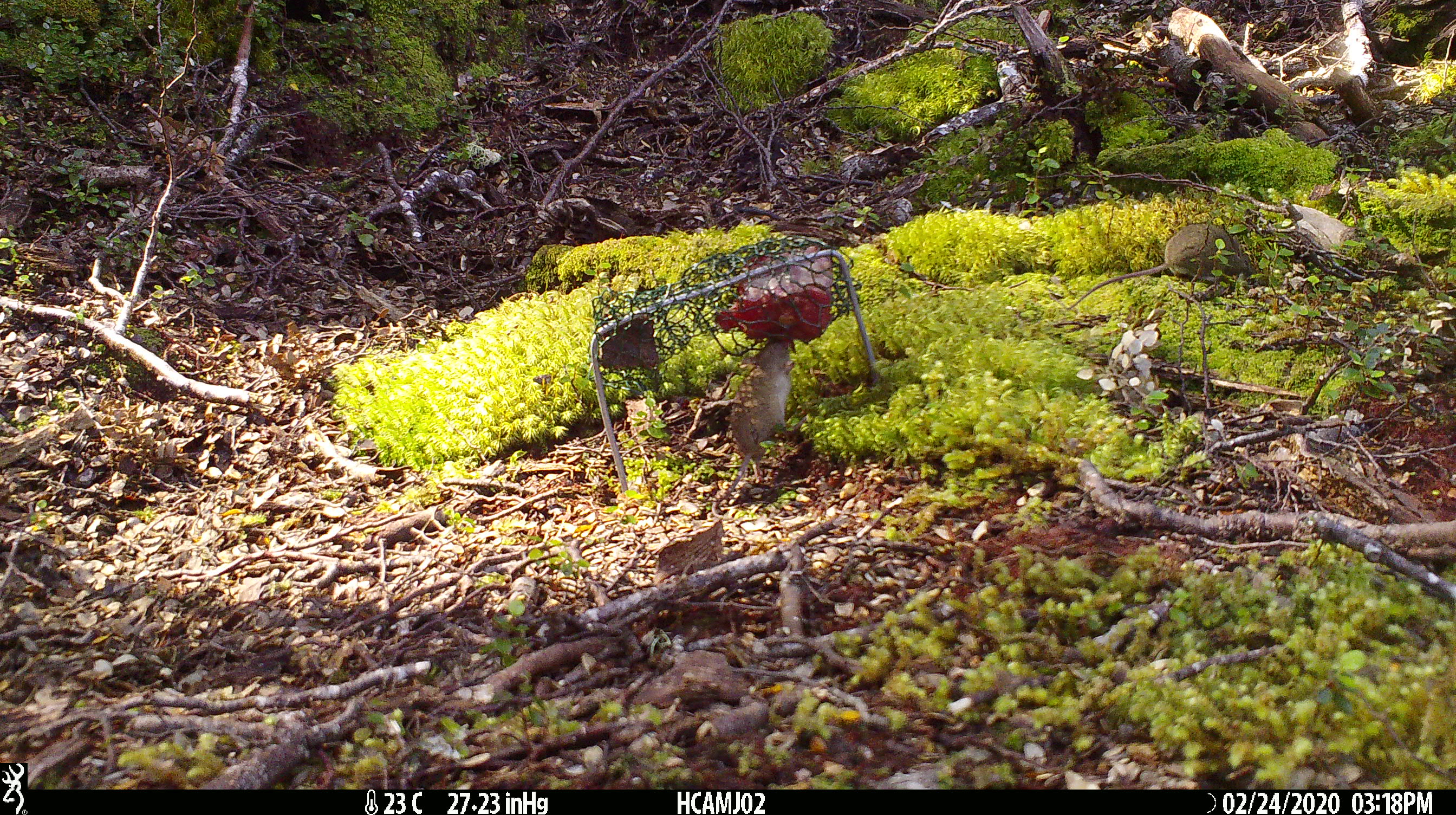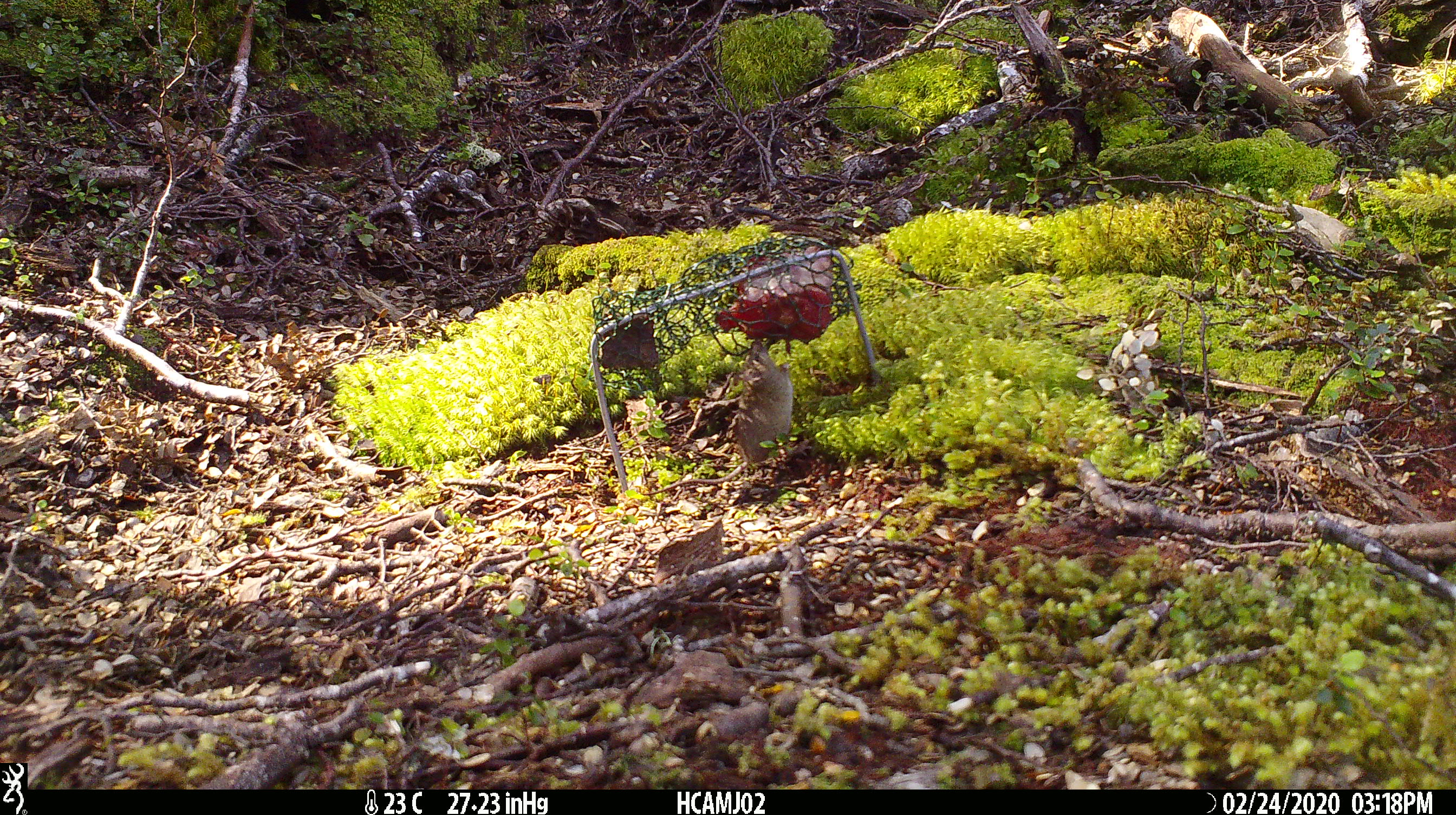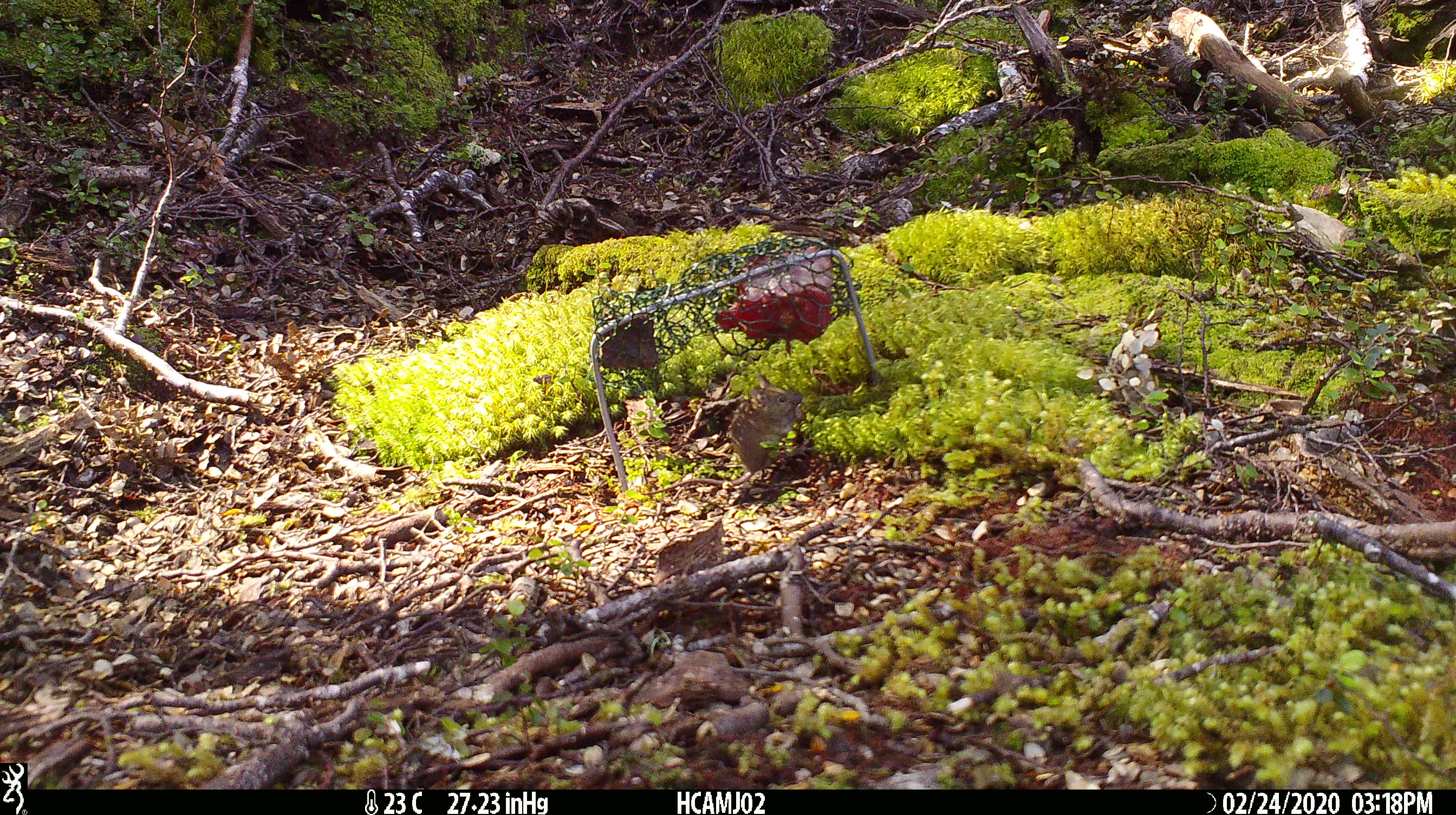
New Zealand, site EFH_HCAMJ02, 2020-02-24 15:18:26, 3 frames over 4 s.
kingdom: Animalia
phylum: Chordata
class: Mammalia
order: Rodentia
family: Muridae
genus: Mus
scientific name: Mus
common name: mouse